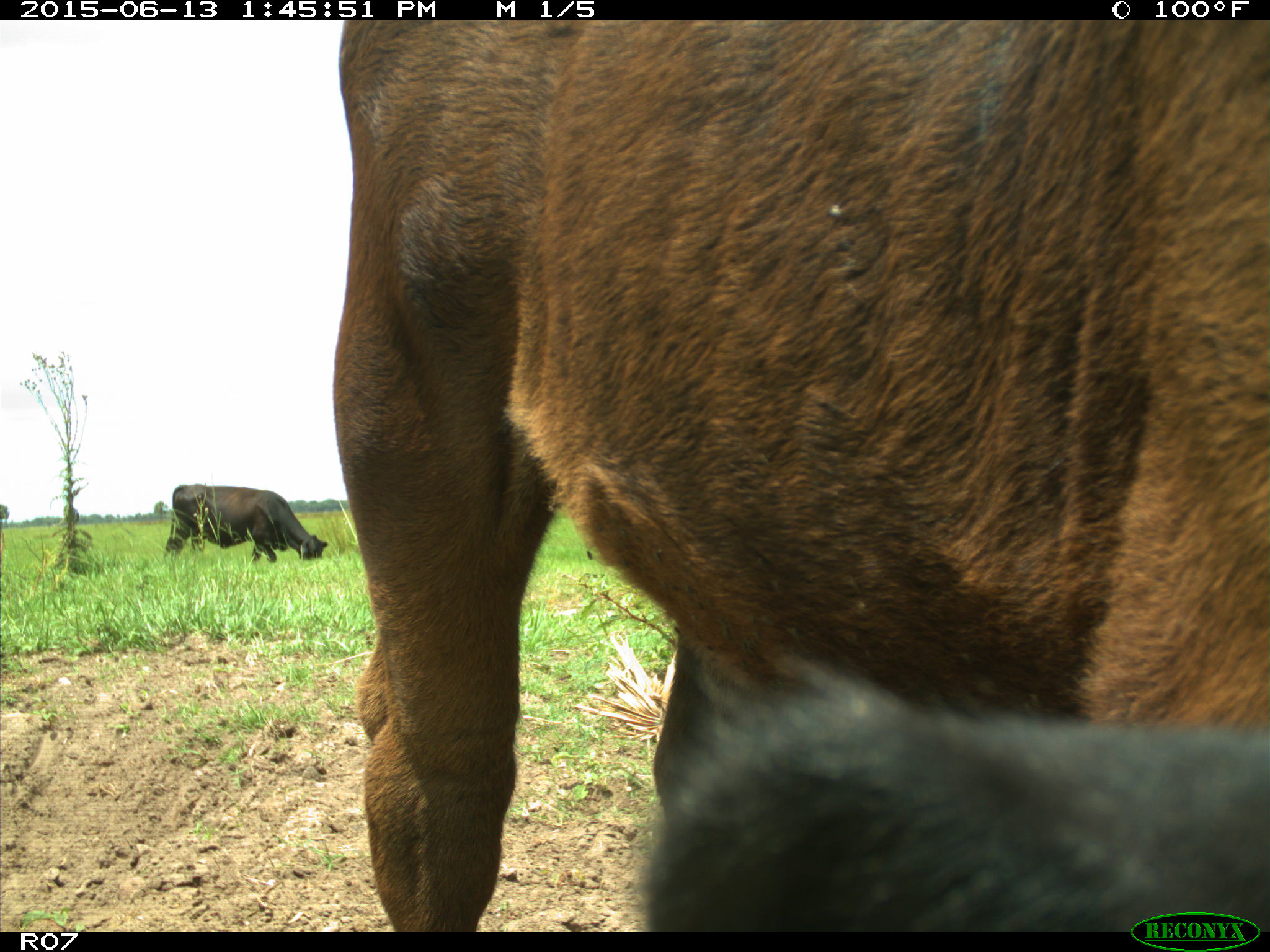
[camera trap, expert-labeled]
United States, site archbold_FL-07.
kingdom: Animalia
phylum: Chordata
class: Mammalia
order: Artiodactyla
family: Bovidae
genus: Bos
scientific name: Bos taurus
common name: domestic cow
Bos taurus (domestic cow).